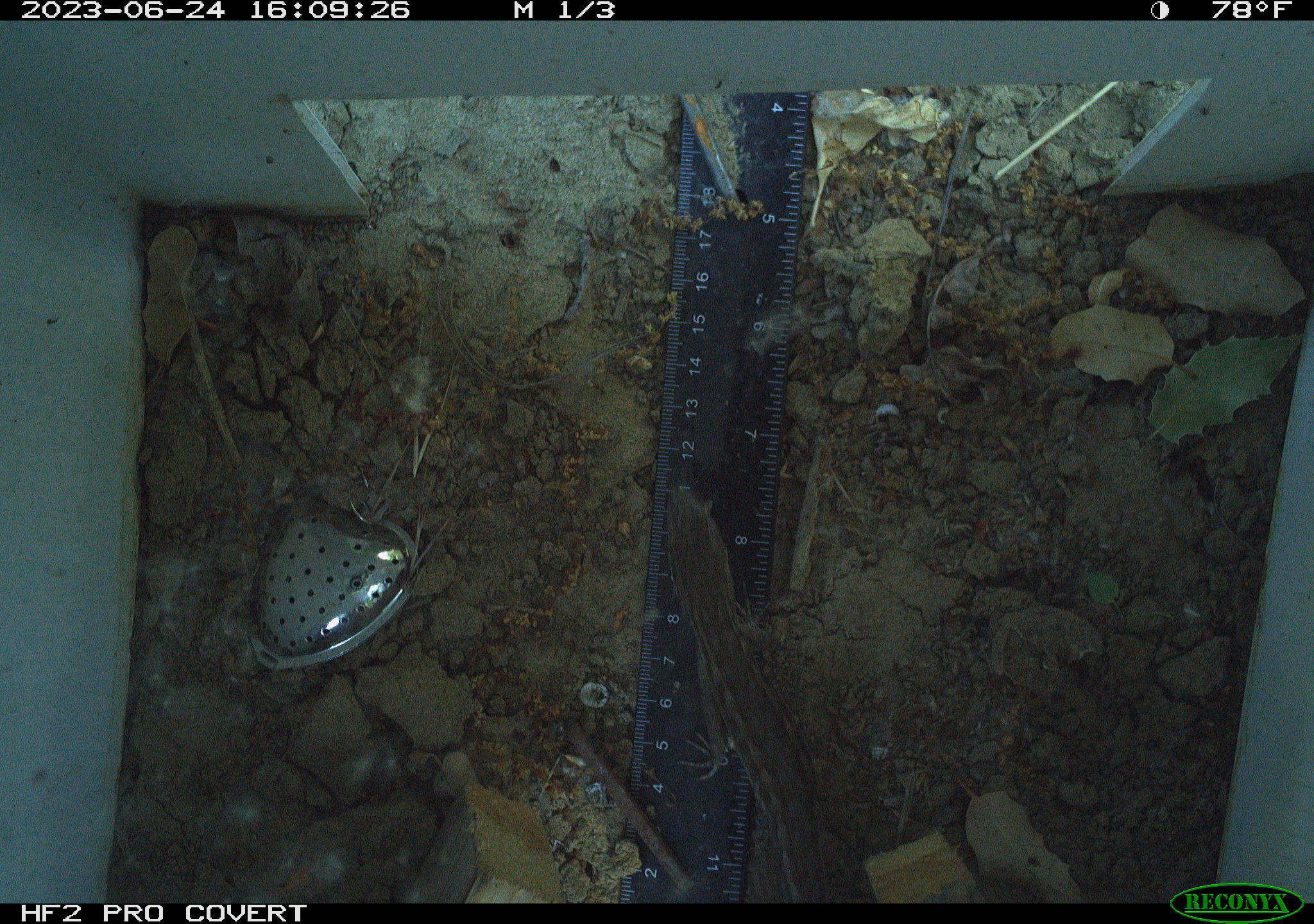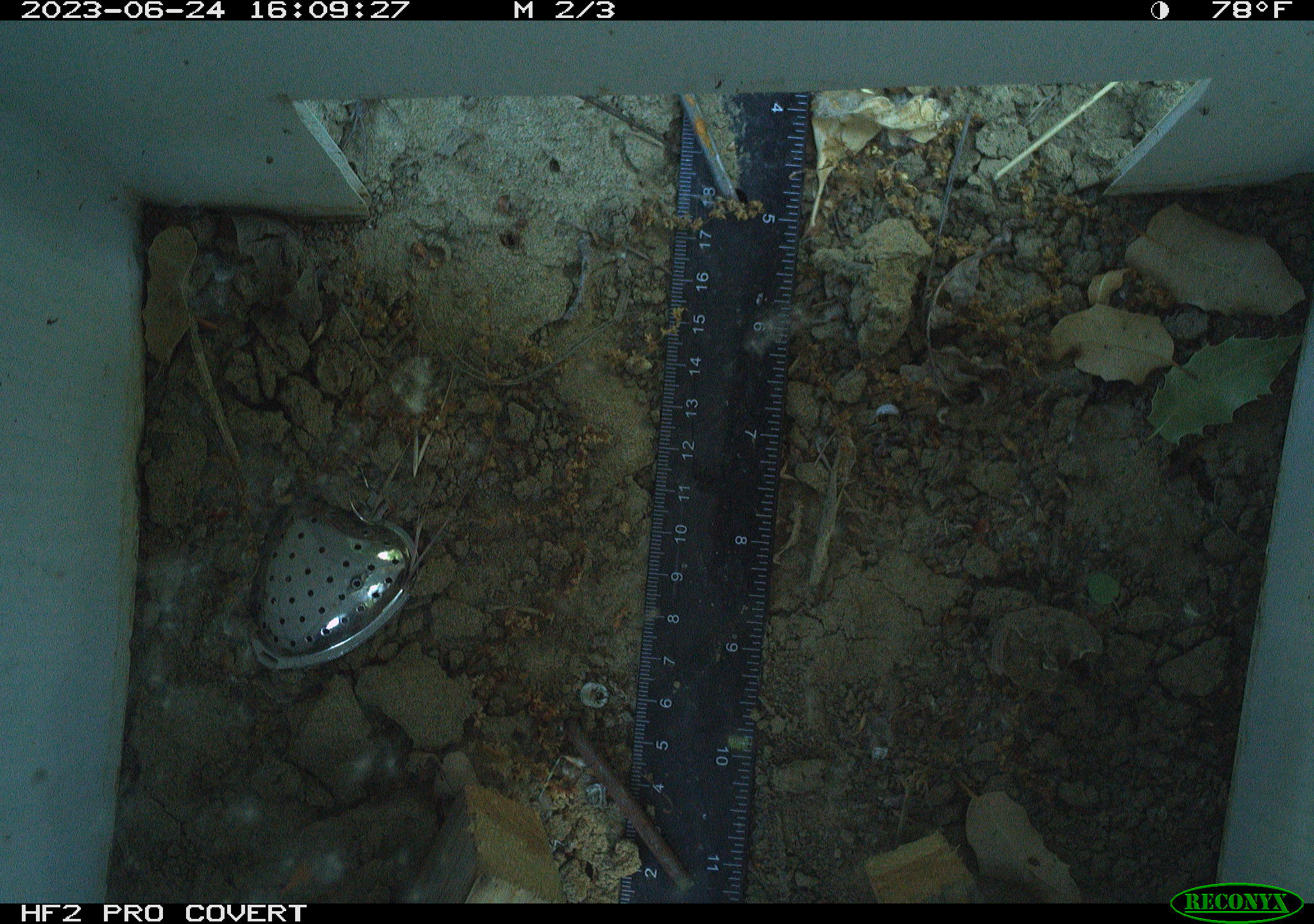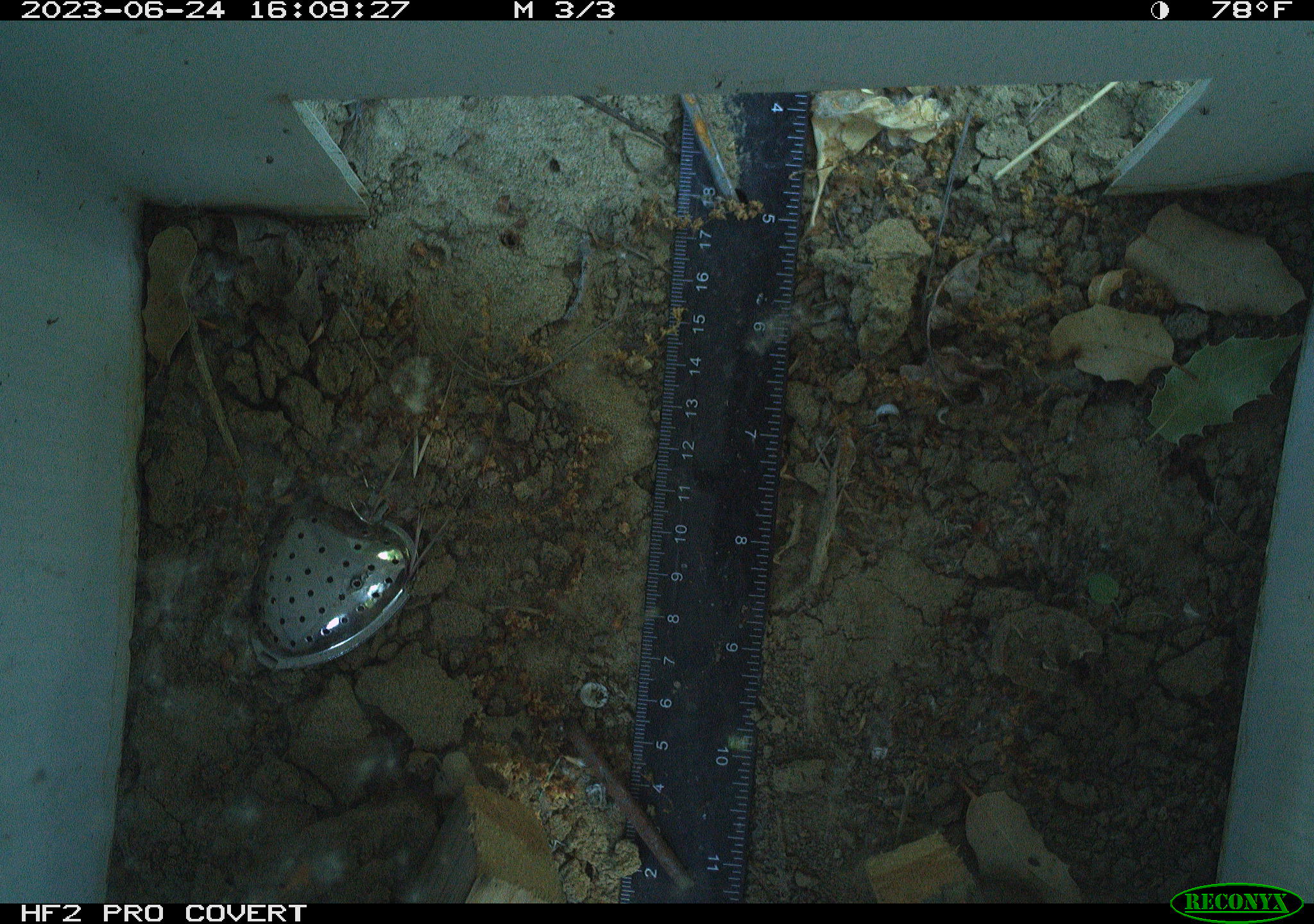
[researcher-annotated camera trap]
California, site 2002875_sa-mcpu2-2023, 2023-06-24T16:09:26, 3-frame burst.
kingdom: Animalia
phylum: Chordata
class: Reptilia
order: Squamata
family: Phrynosomatidae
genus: Sceloporus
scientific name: Sceloporus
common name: spiny lizards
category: sceloporus species